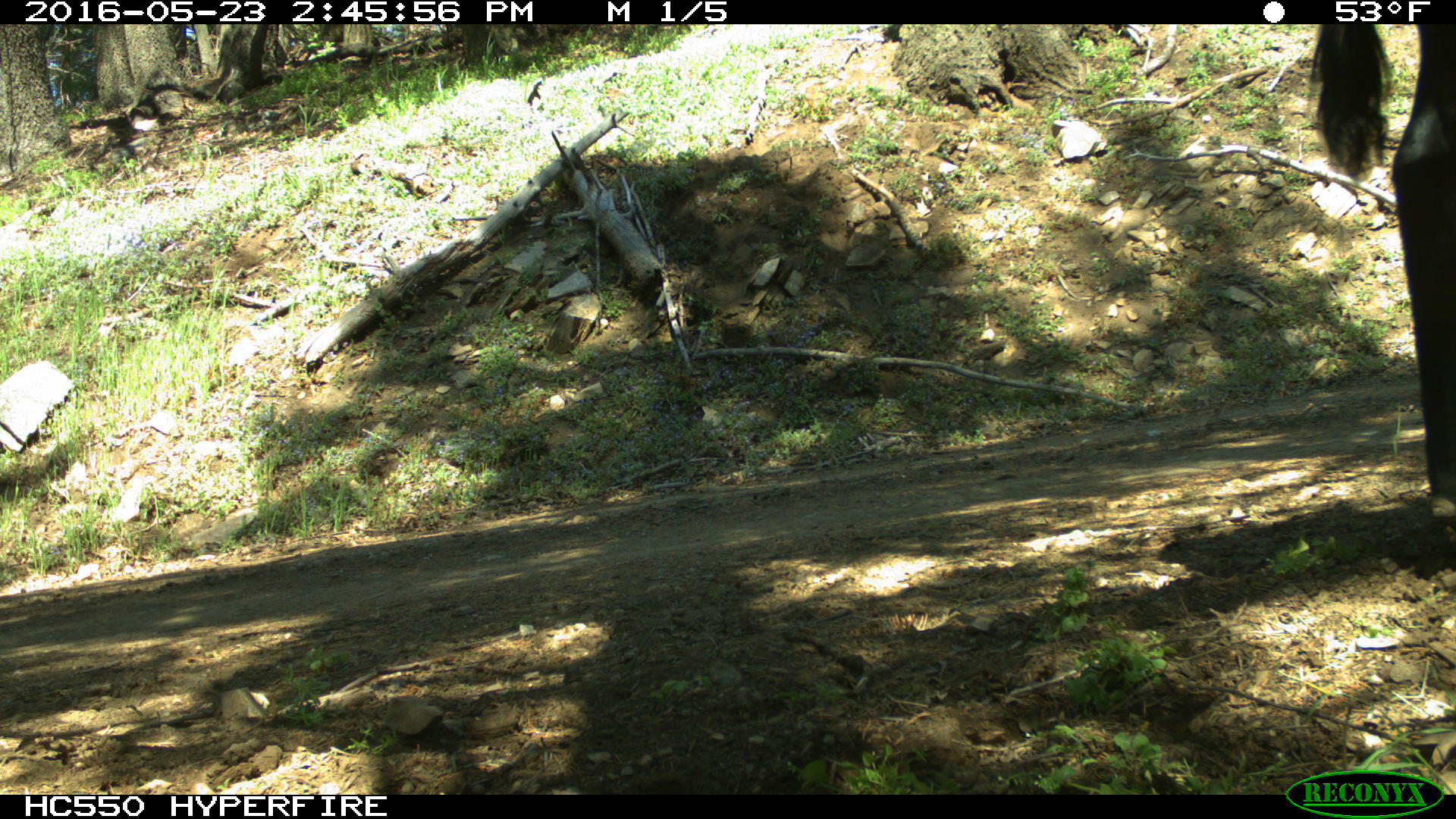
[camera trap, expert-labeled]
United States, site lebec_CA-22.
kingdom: Animalia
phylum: Chordata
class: Mammalia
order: Artiodactyla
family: Bovidae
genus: Bos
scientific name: Bos taurus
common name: domestic cow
Bos taurus (domestic cow).